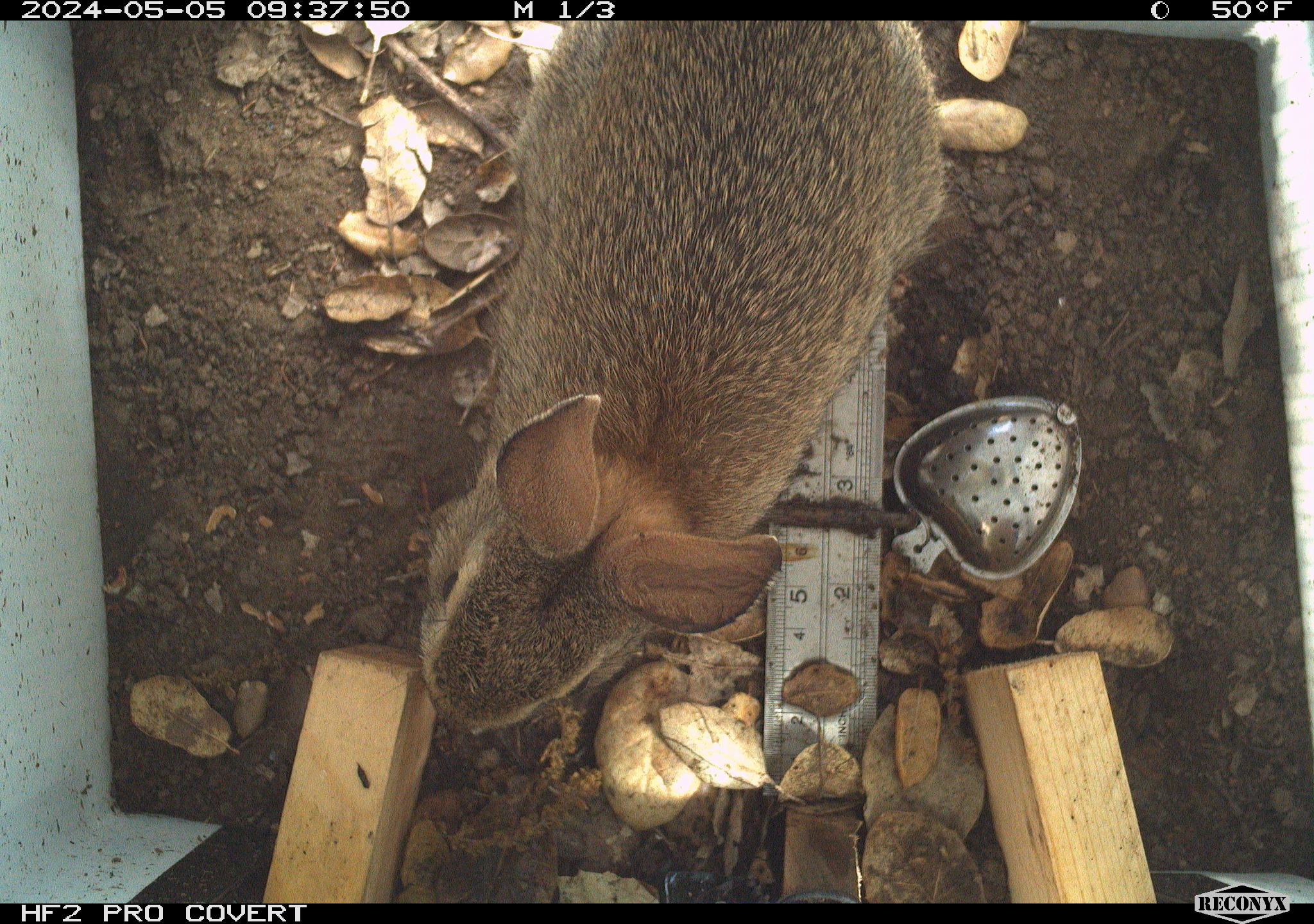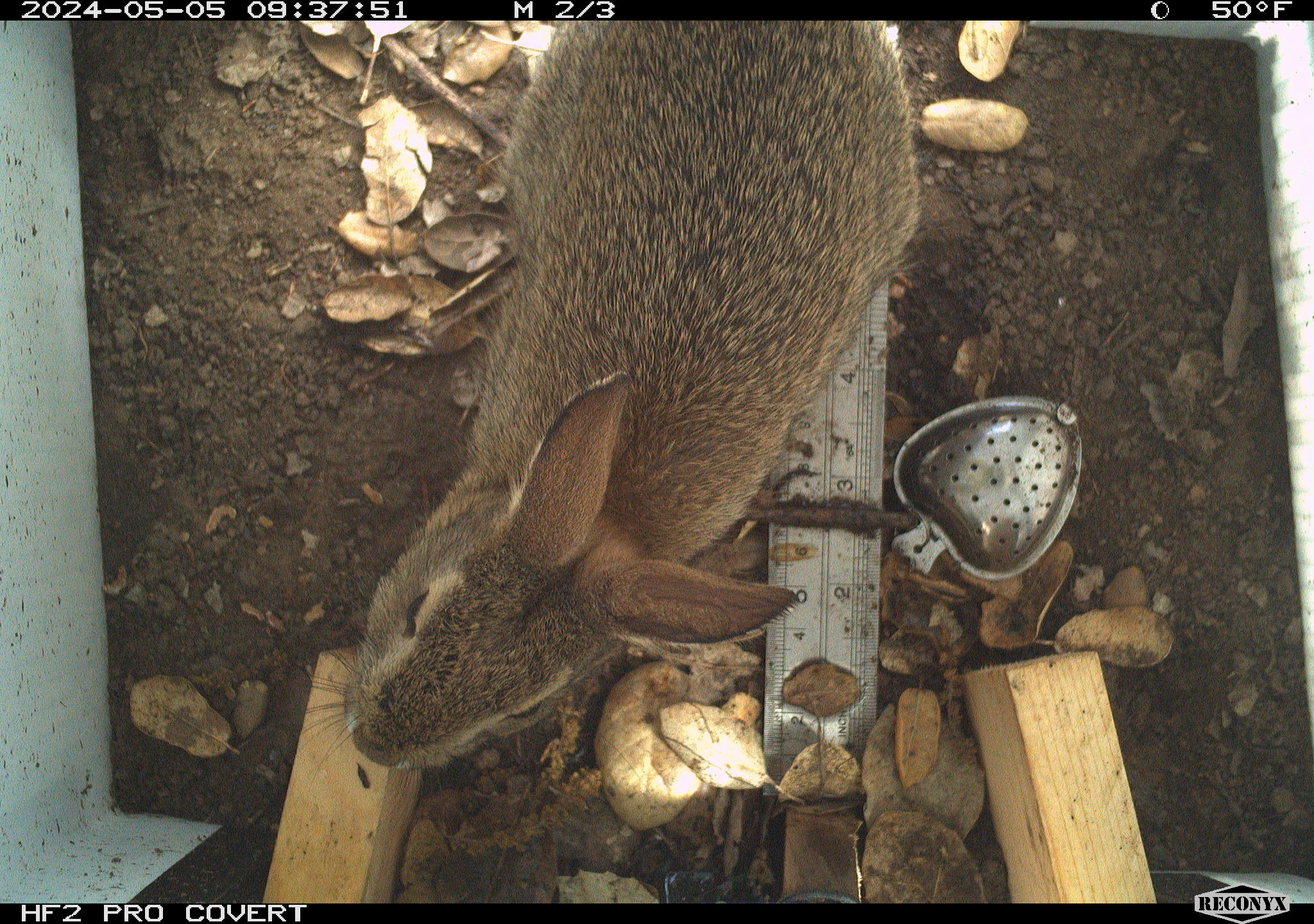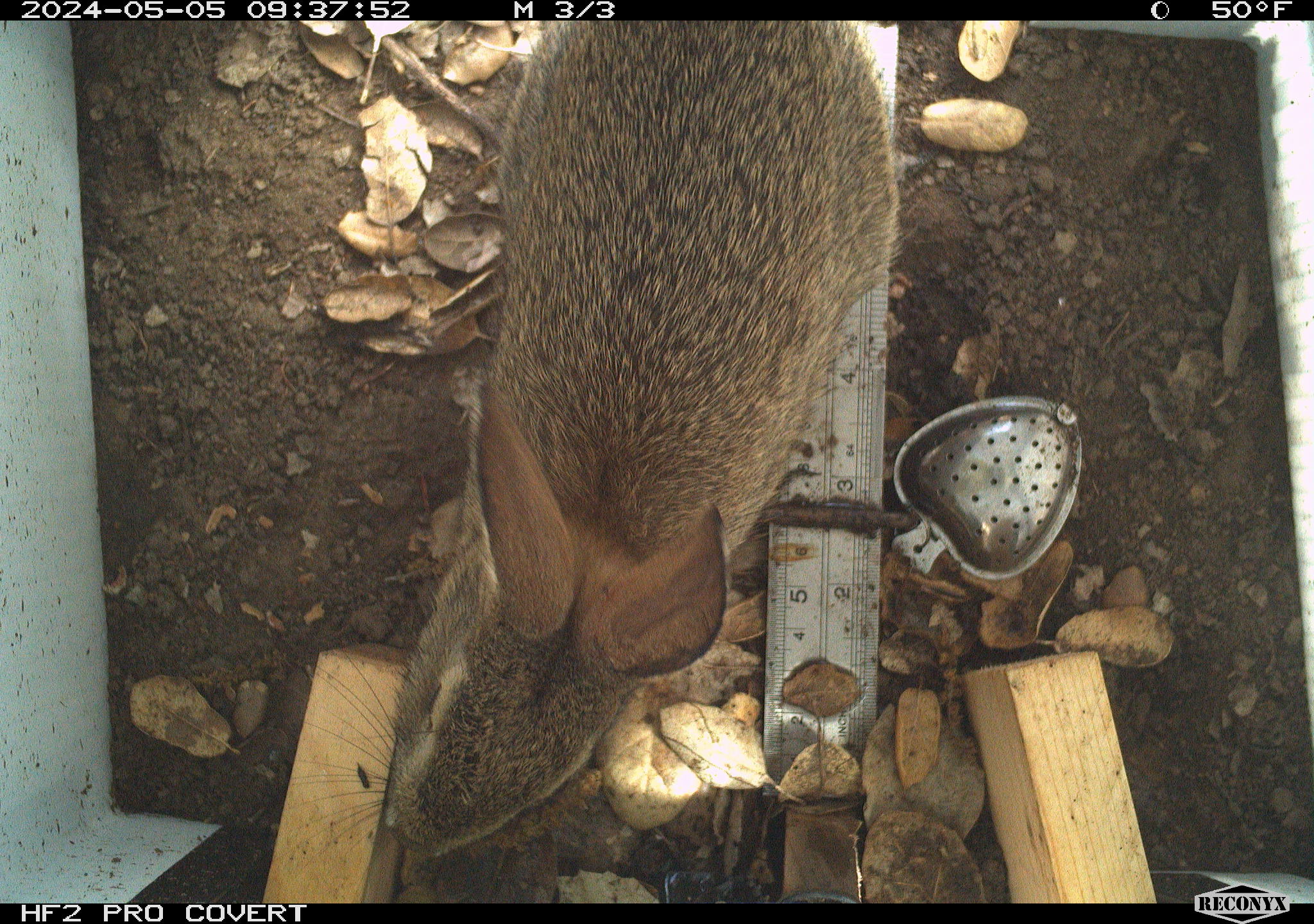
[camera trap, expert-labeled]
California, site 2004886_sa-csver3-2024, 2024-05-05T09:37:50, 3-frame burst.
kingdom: Animalia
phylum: Chordata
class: Mammalia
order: Lagomorpha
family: Leporidae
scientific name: Leporidae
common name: rabbit or hare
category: rabbit and hare family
Rabbit and hare family (rabbit or hare) (Leporidae).